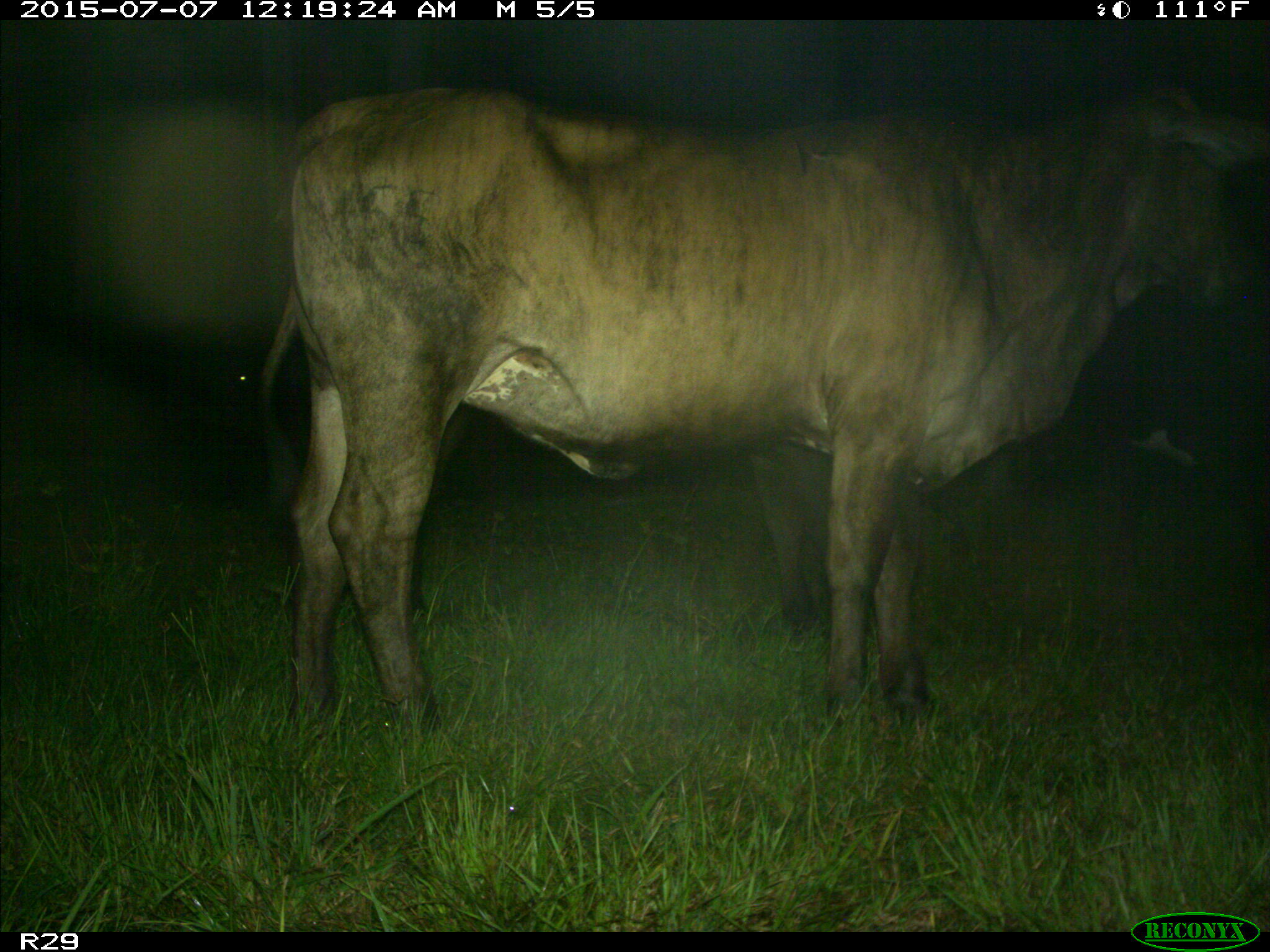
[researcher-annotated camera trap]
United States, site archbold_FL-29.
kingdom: Animalia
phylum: Chordata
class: Mammalia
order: Artiodactyla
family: Bovidae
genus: Bos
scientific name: Bos taurus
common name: domestic cow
Bos taurus (domestic cow).